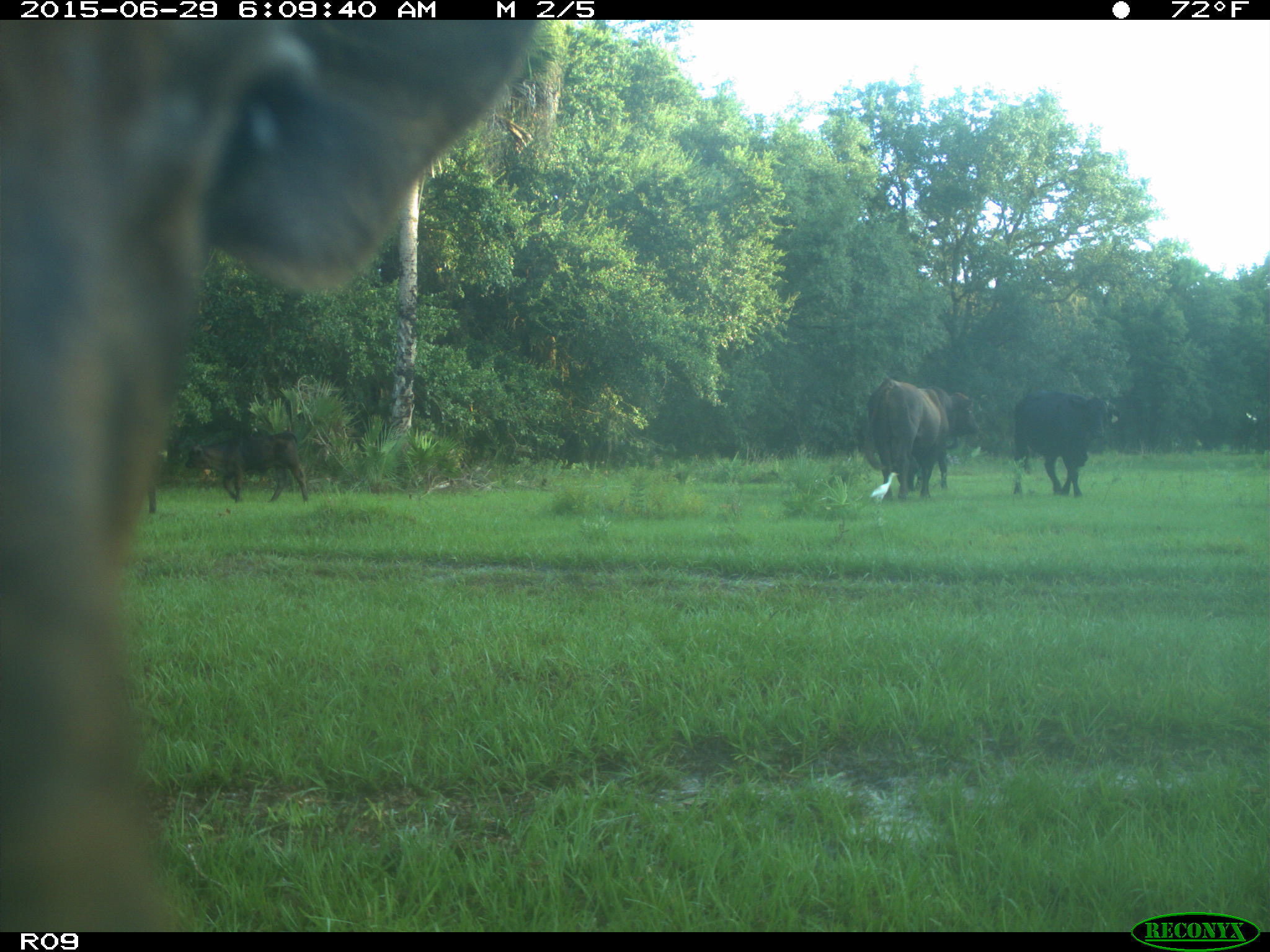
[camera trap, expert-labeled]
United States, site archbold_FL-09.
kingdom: Animalia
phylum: Chordata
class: Mammalia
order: Artiodactyla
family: Bovidae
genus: Bos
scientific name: Bos taurus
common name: domestic cow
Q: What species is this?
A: Bos taurus (domestic cow).